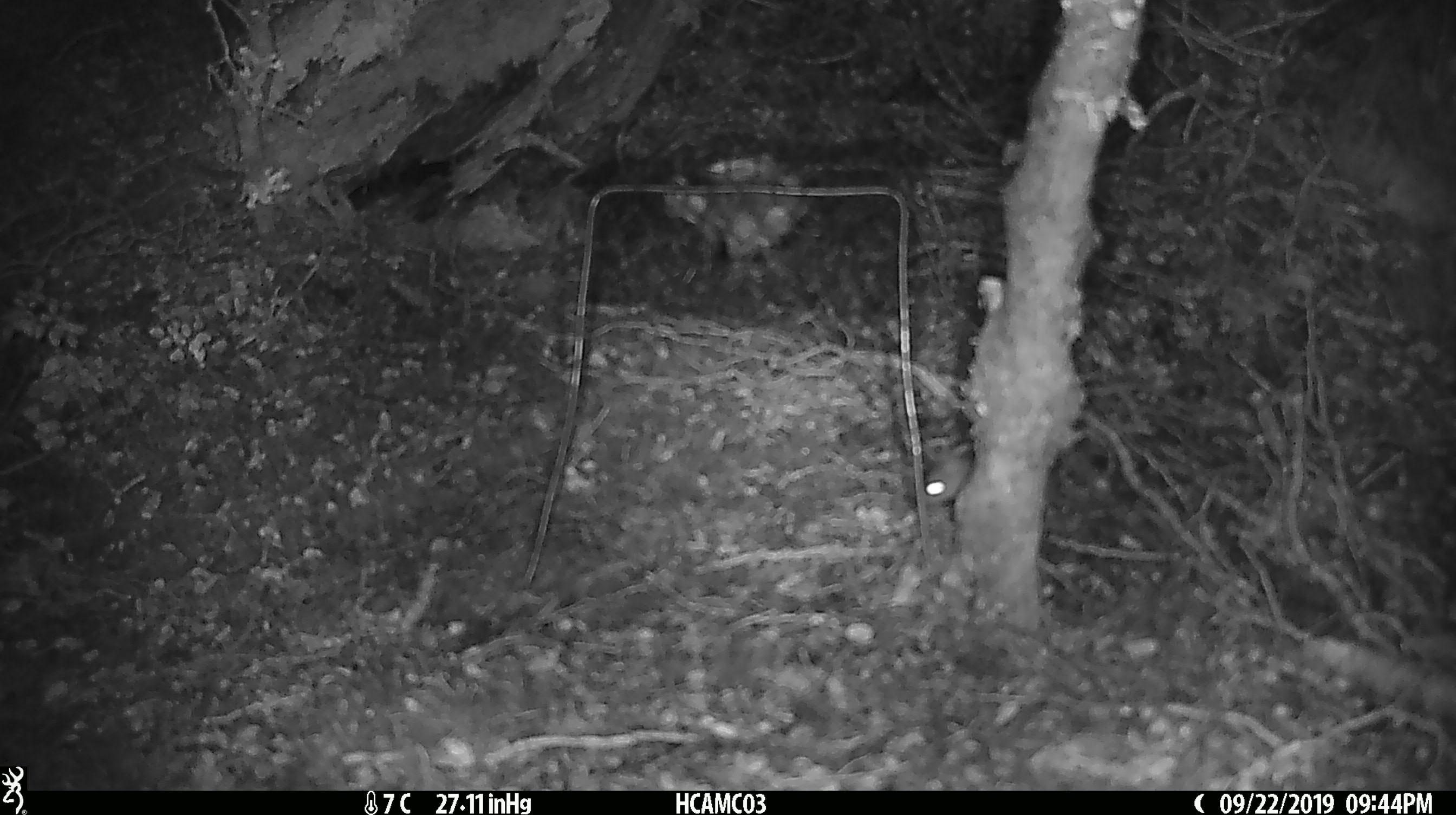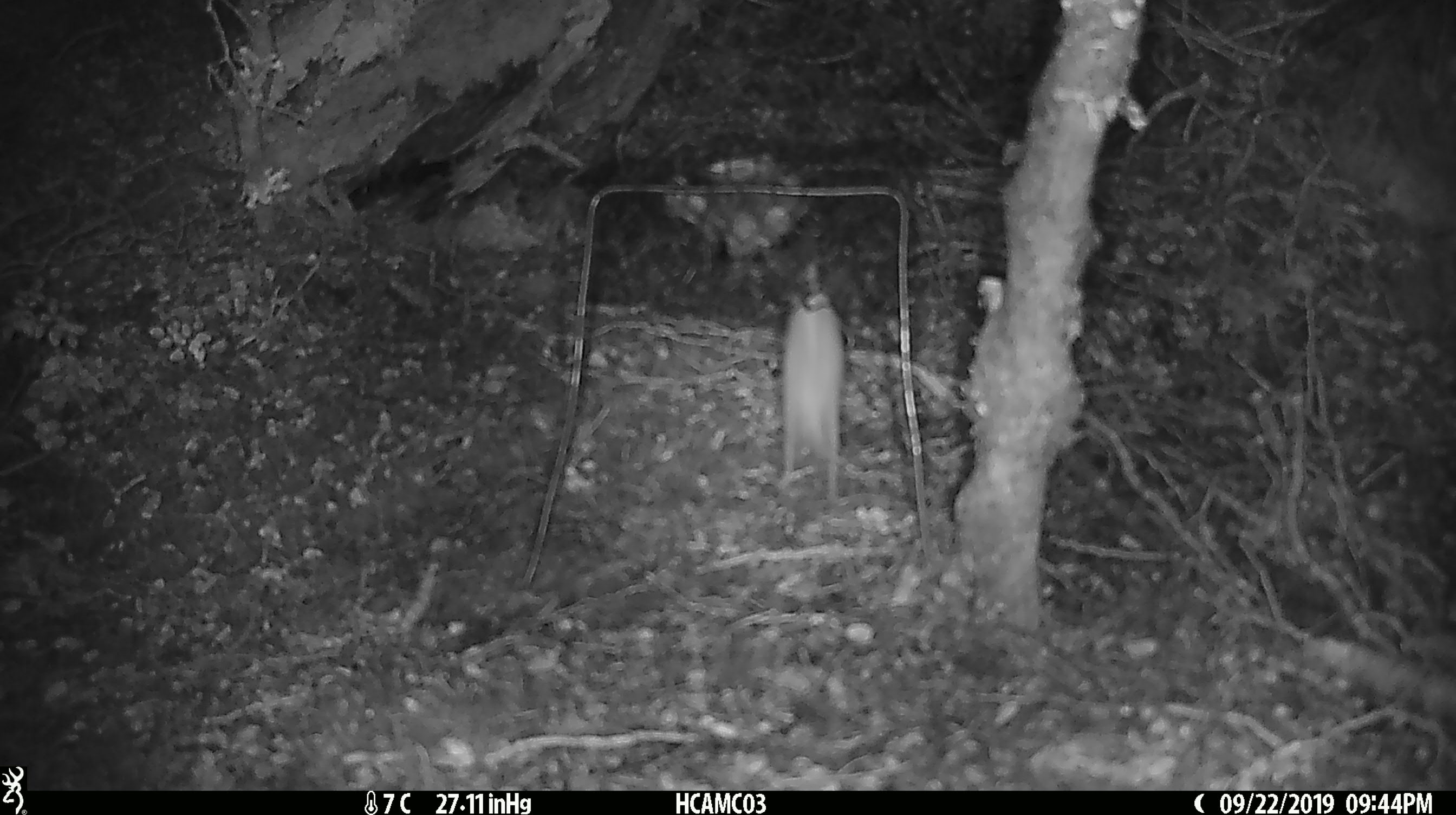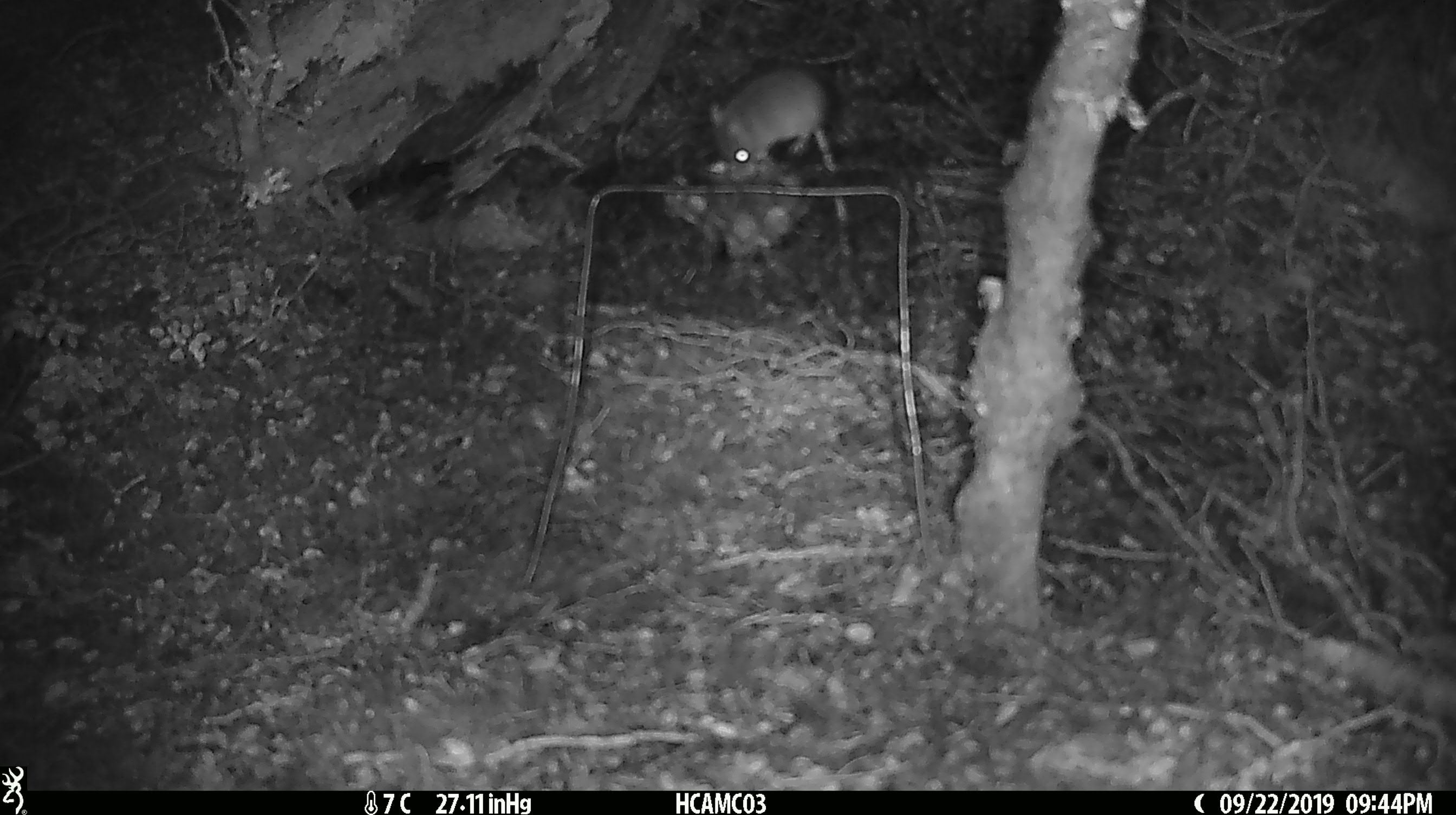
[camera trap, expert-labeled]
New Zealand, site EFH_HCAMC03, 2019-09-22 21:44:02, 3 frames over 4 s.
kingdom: Animalia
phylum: Chordata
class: Mammalia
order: Rodentia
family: Muridae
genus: Mus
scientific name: Mus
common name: mouse